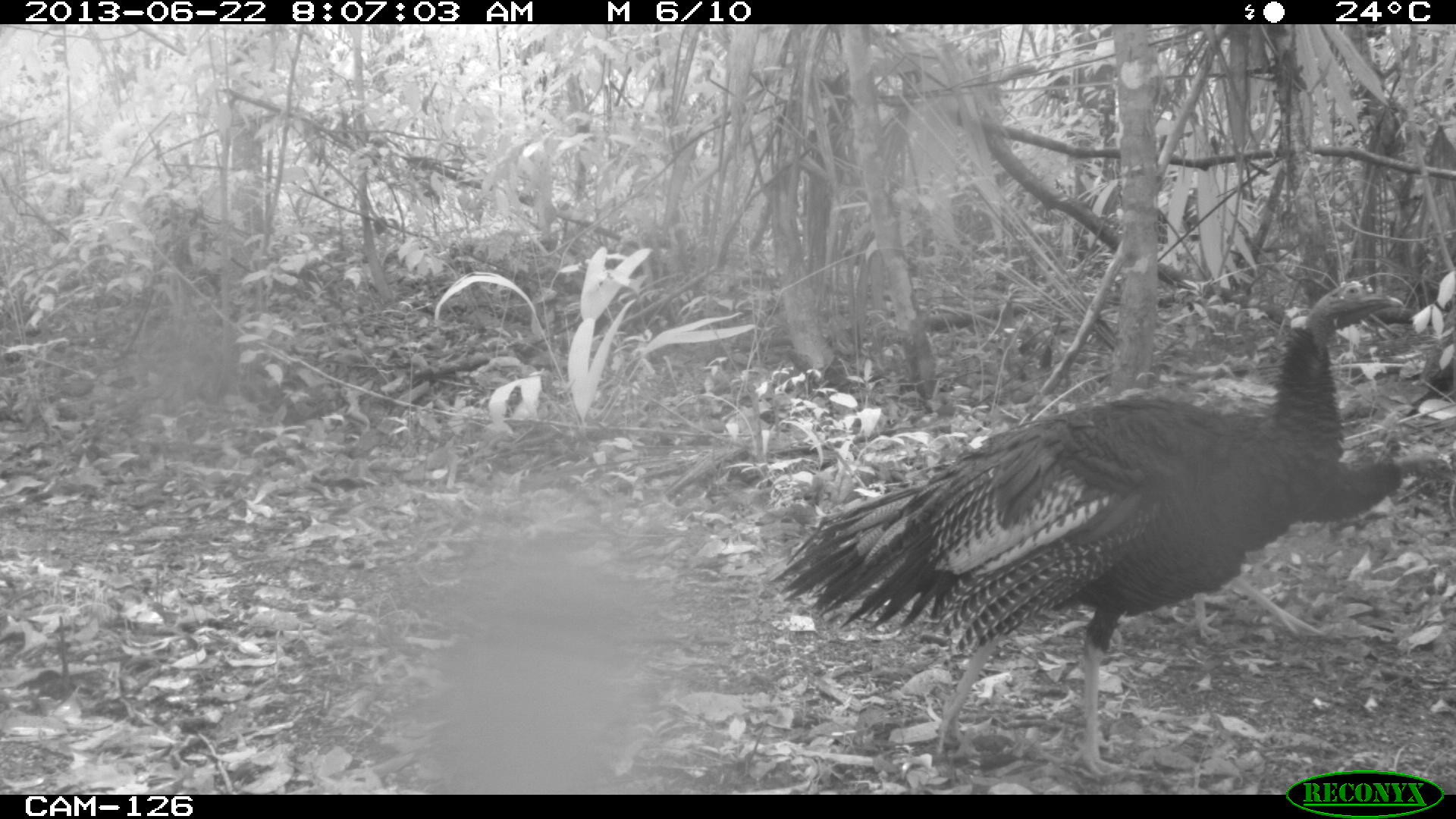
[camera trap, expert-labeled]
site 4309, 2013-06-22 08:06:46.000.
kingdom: Animalia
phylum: Chordata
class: Aves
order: Galliformes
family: Phasianidae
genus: Meleagris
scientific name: Meleagris ocellata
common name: ocellated turkey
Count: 2.